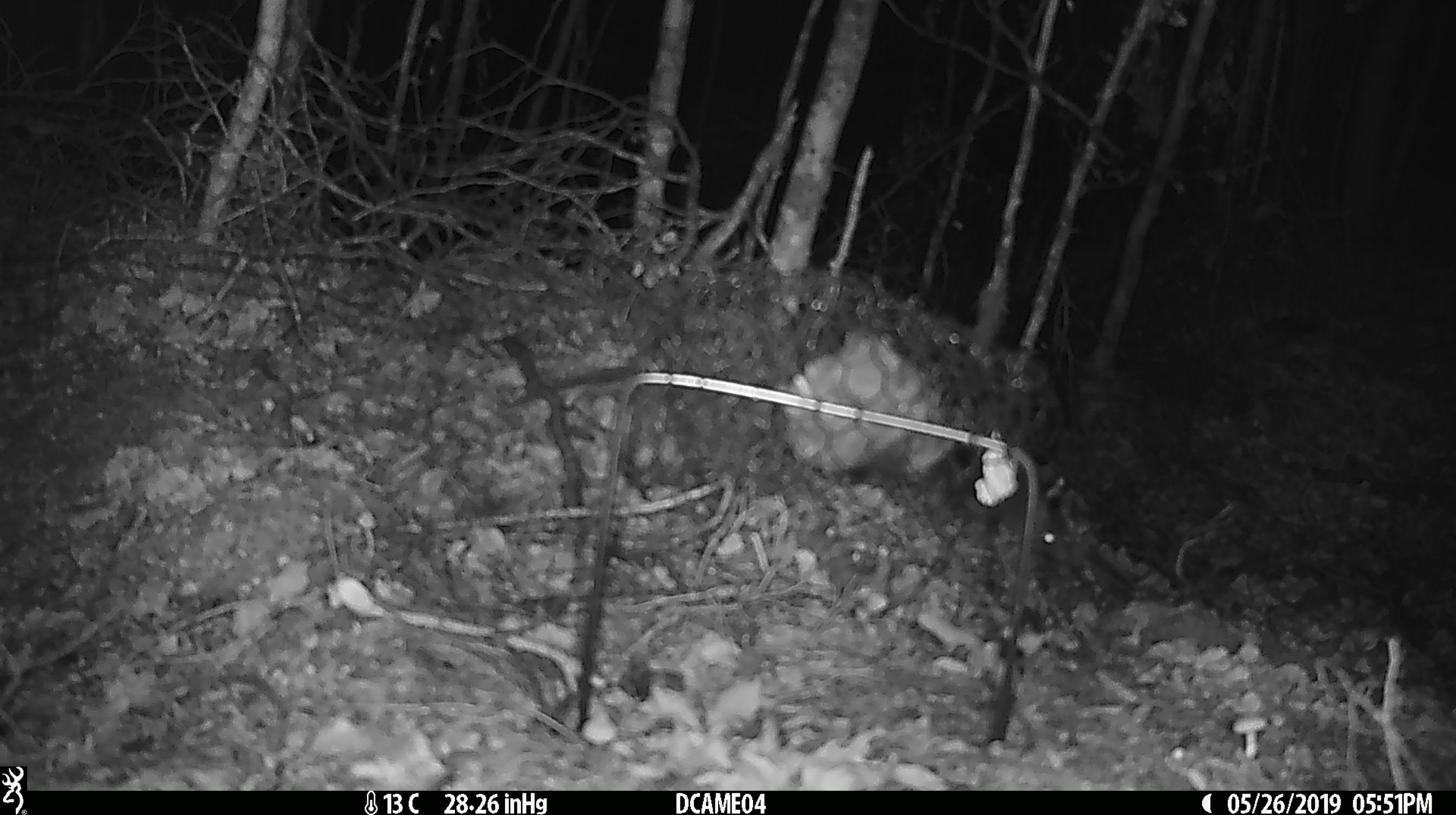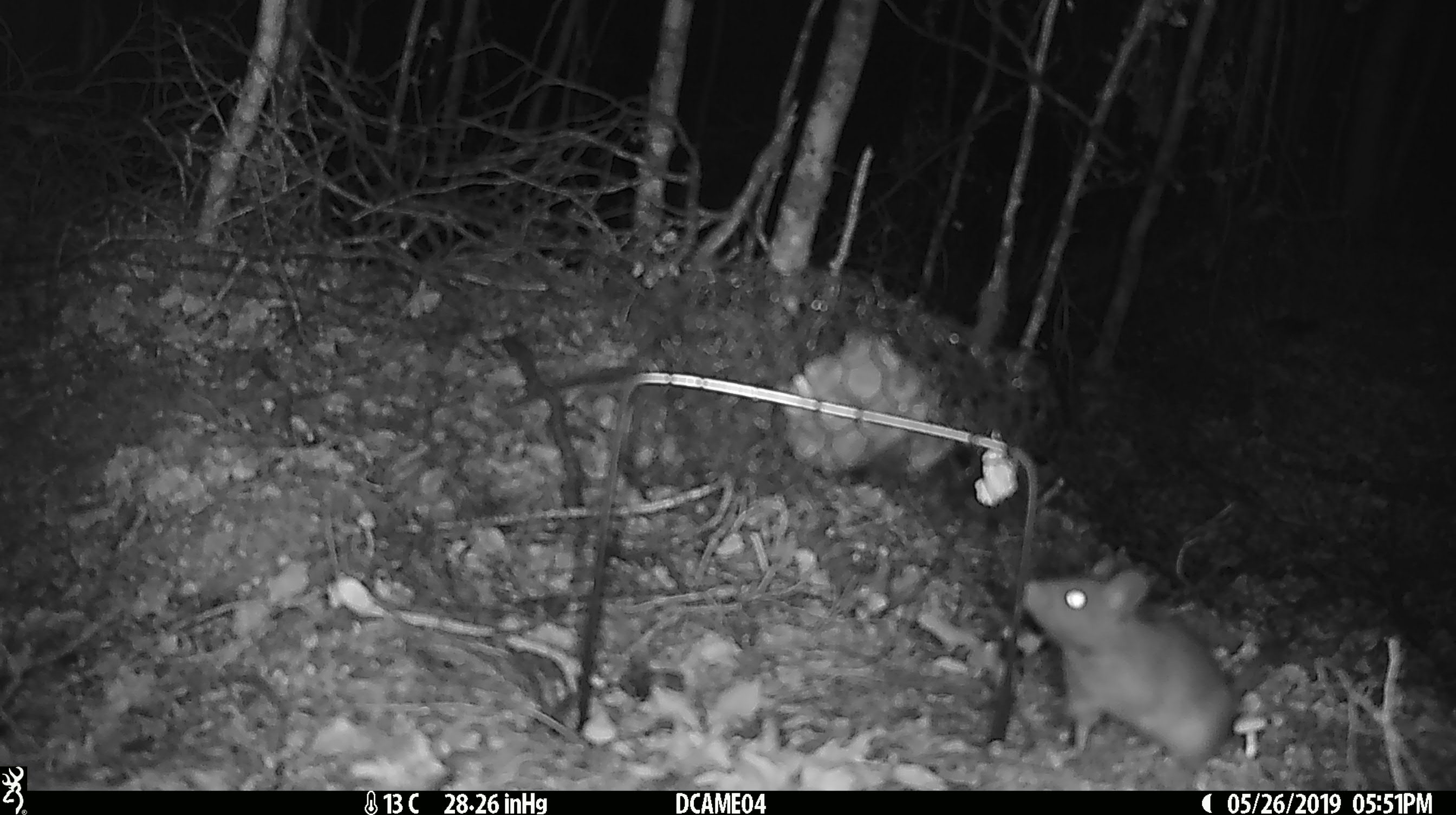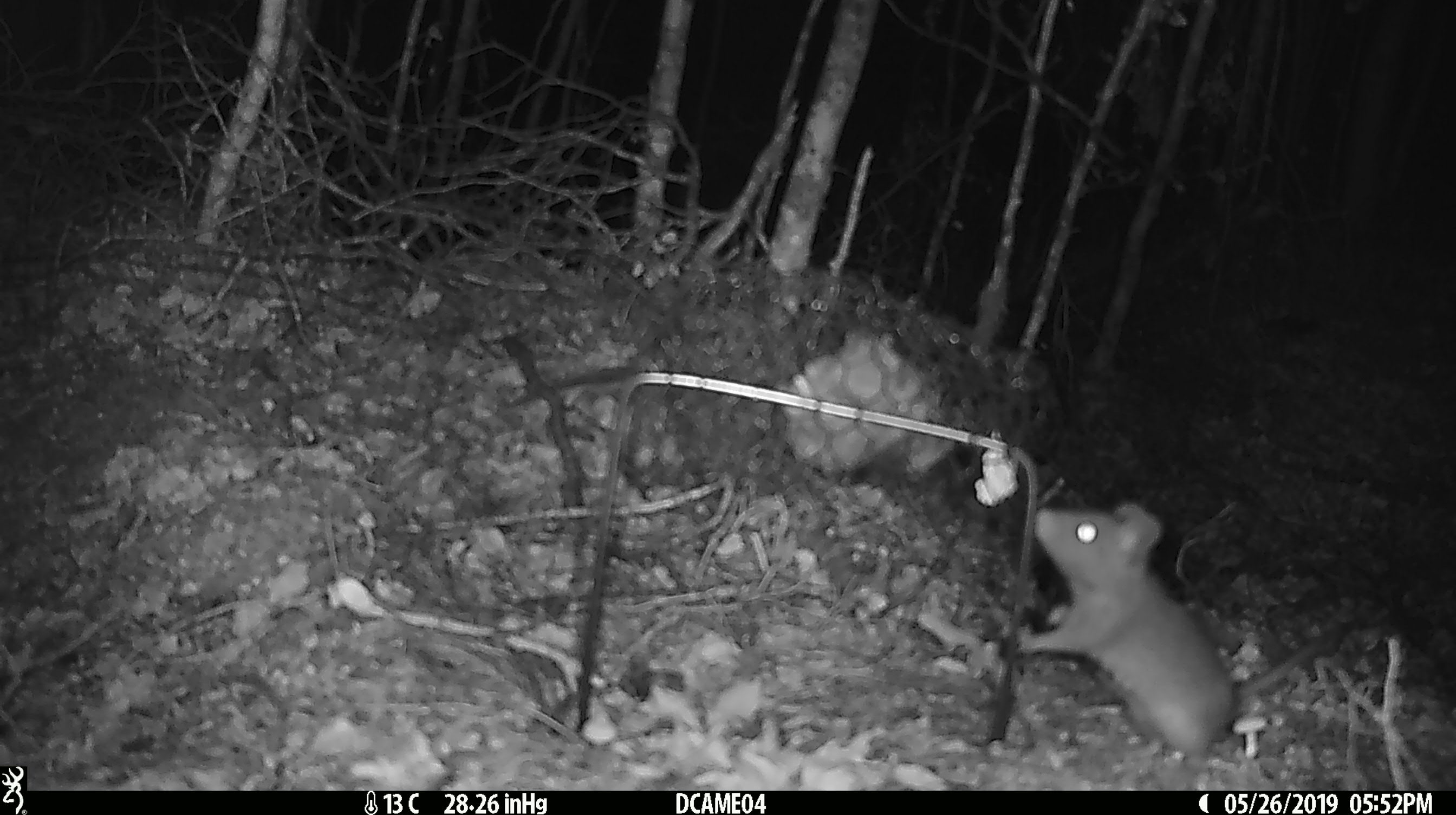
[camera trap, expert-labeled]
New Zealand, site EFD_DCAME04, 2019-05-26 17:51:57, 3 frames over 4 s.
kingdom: Animalia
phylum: Chordata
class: Mammalia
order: Rodentia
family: Muridae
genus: Rattus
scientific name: Rattus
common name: rat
Rat (Rattus).